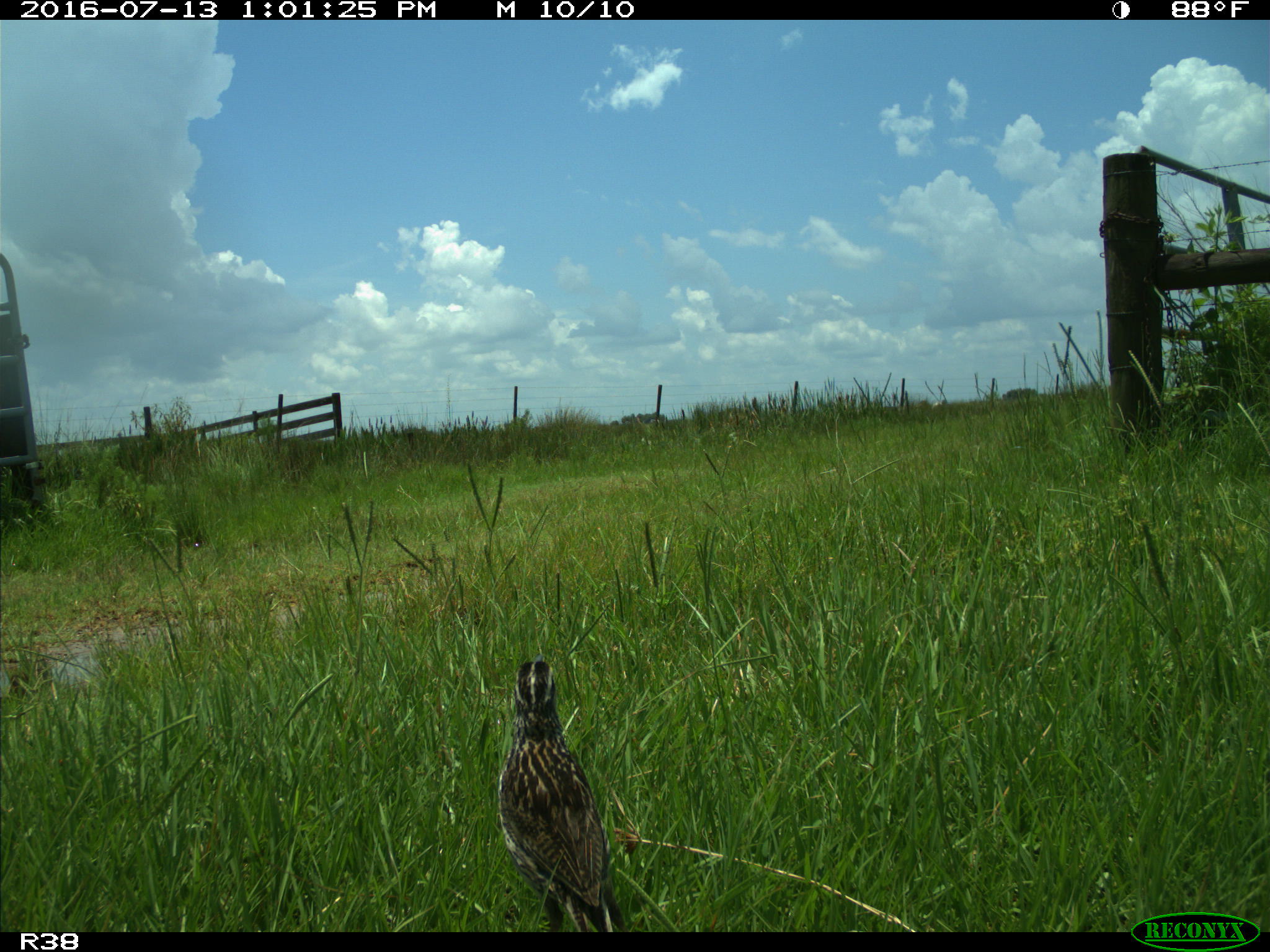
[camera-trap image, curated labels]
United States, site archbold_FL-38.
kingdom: Animalia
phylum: Chordata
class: Aves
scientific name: Aves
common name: birds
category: unidentified bird